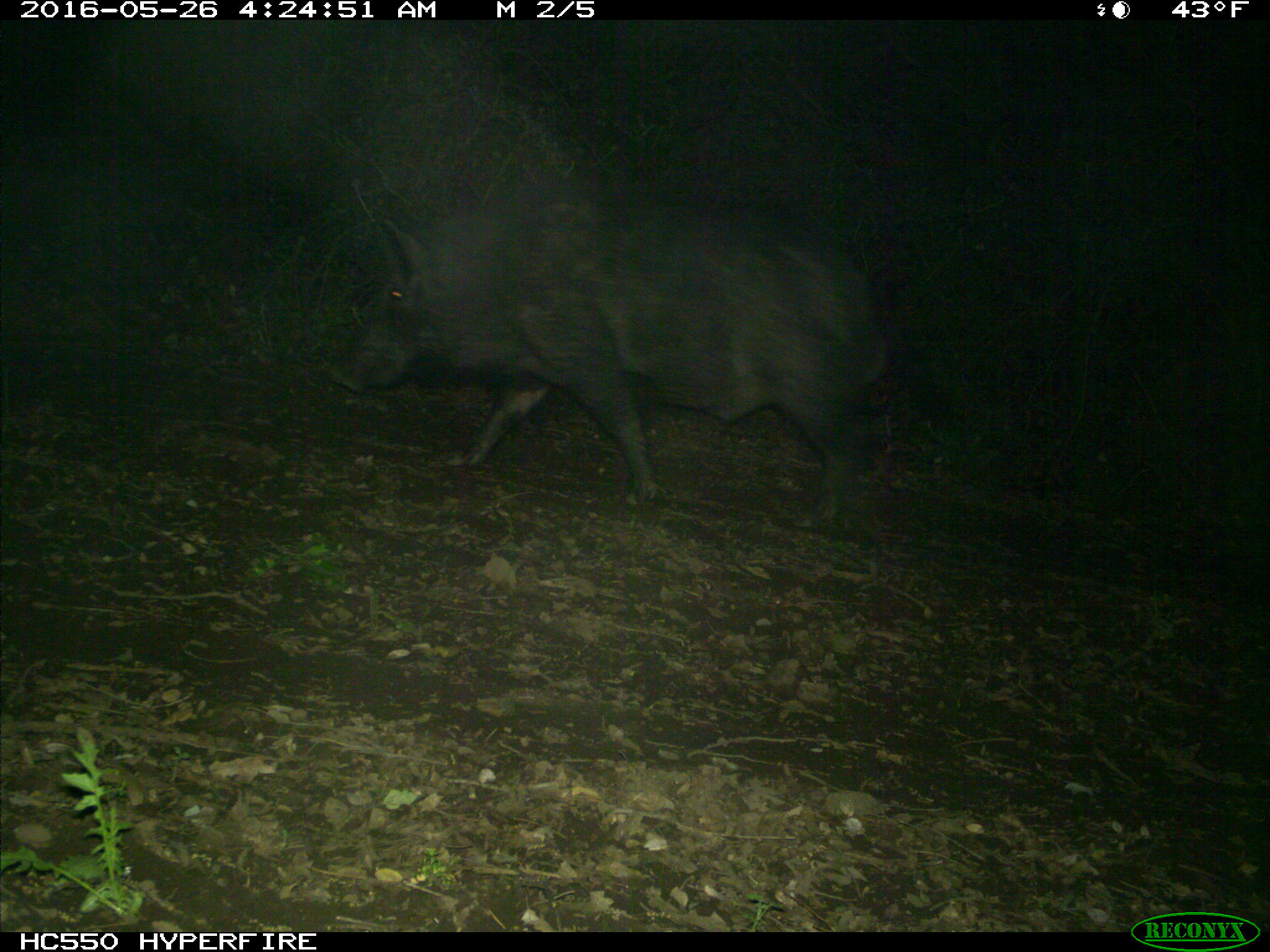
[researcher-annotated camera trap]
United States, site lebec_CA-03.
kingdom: Animalia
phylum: Chordata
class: Mammalia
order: Artiodactyla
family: Suidae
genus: Sus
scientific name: Sus scrofa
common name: wild boar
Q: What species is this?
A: Sus scrofa (wild boar).